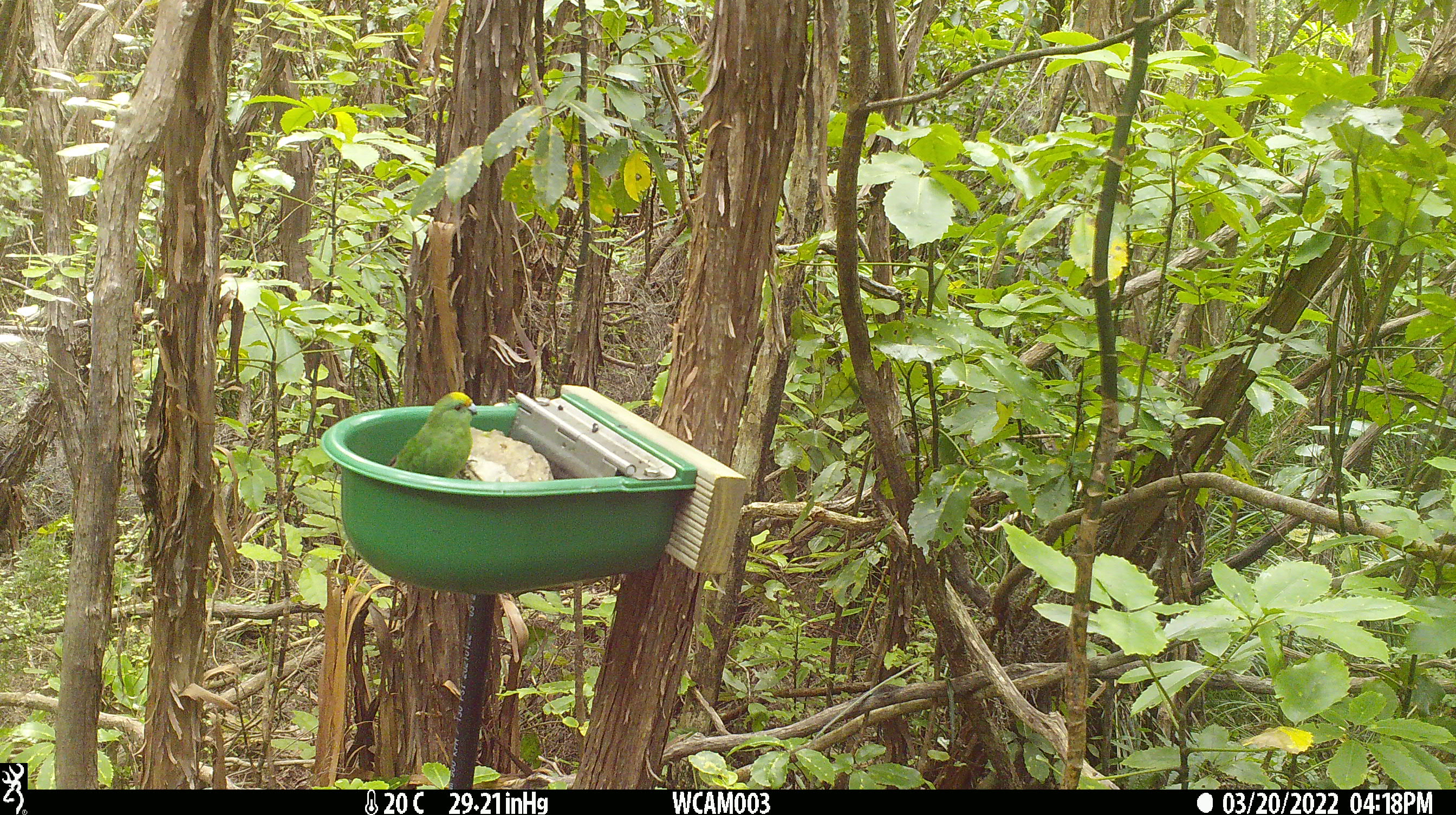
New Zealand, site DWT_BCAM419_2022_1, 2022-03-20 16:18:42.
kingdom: Animalia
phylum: Chordata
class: Aves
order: Psittaciformes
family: Psittaculidae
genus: Cyanoramphus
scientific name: Cyanoramphus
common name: parakeet